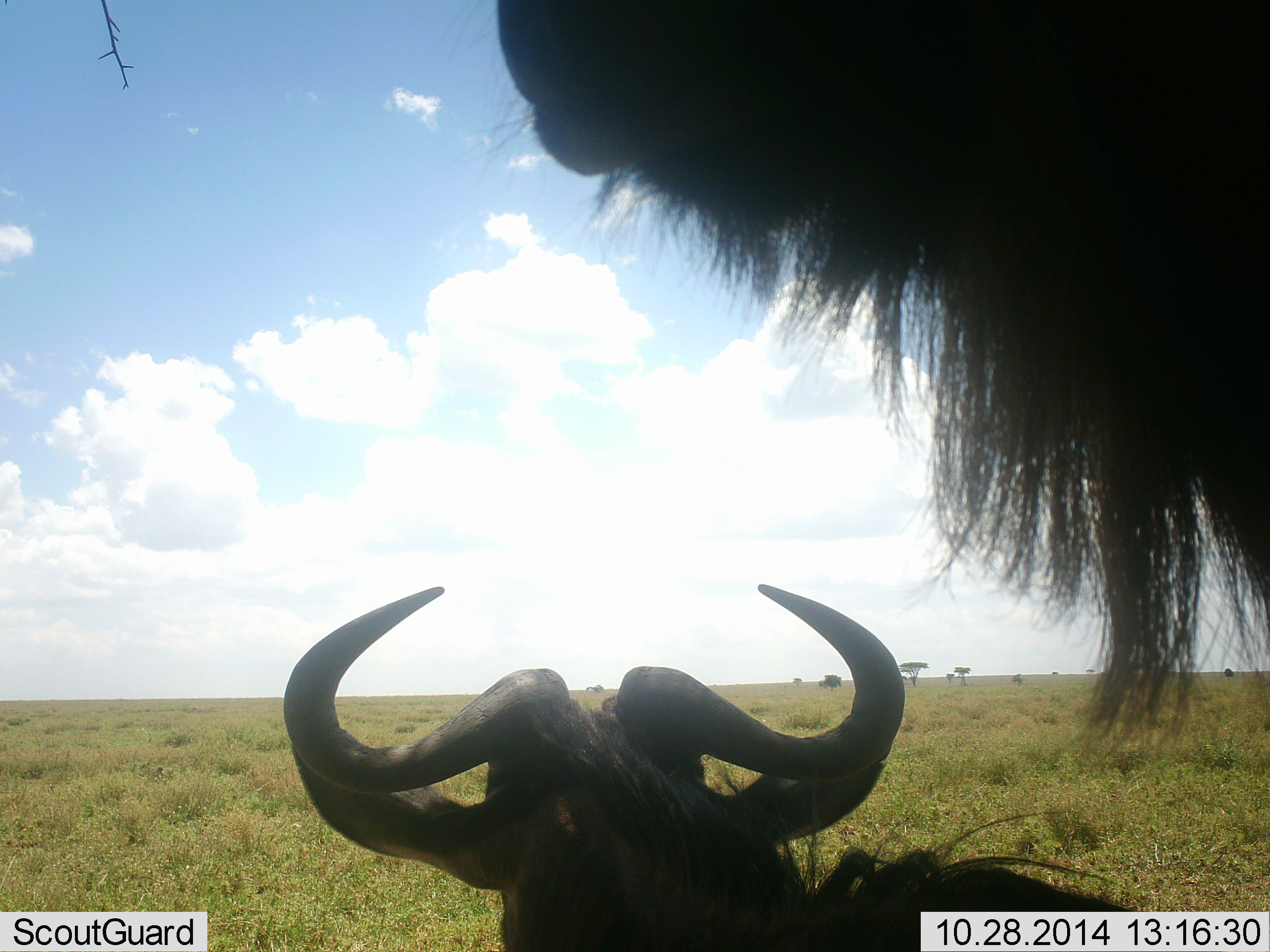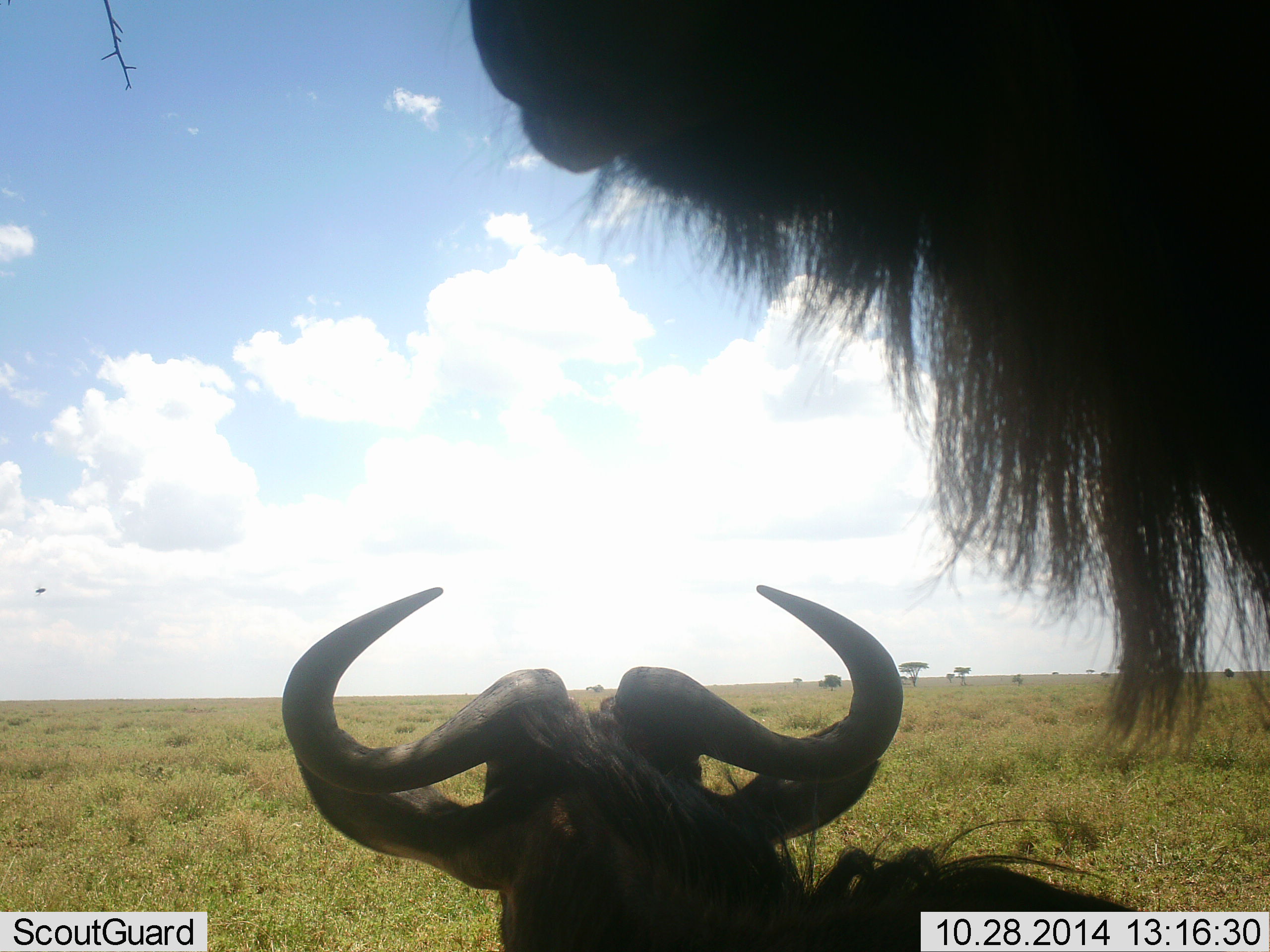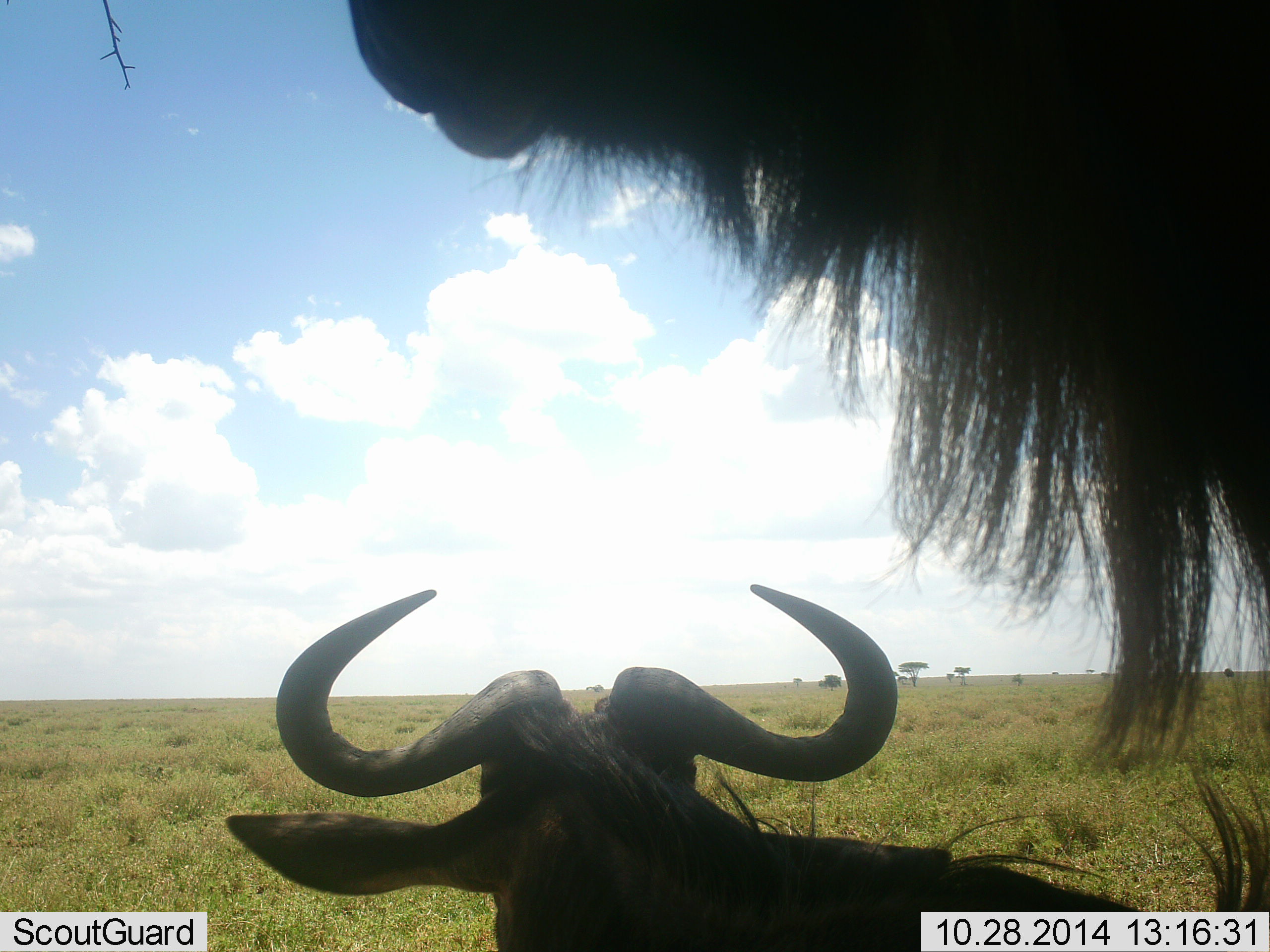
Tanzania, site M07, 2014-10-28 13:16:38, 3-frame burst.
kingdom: Animalia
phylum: Chordata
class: Mammalia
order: Artiodactyla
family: Bovidae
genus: Connochaetes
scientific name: Connochaetes taurinus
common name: blue wildebeest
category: wildebeest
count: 2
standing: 73%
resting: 82%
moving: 9%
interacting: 9%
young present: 0%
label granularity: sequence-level